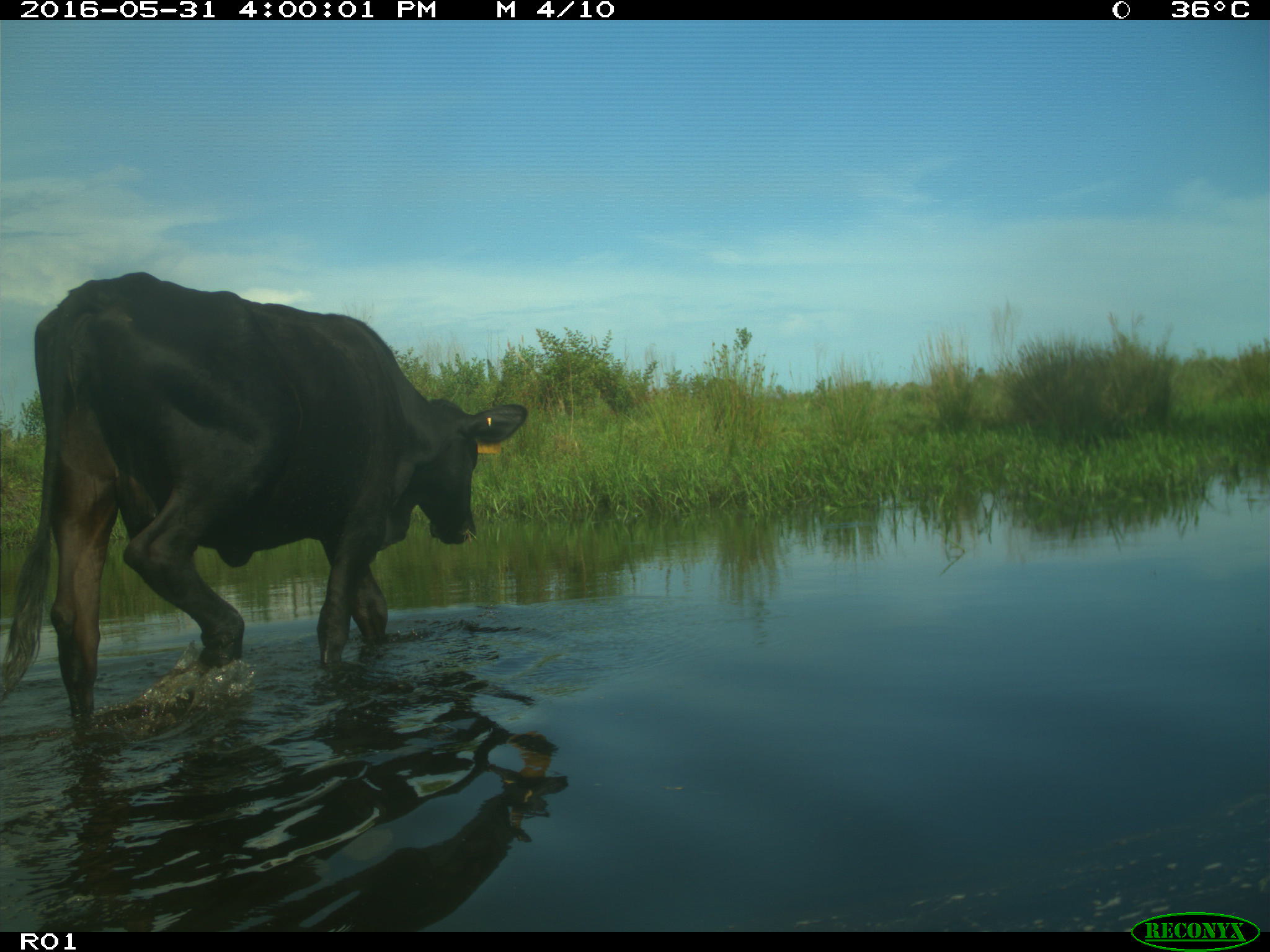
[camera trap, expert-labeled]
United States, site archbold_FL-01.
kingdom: Animalia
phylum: Chordata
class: Mammalia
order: Artiodactyla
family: Bovidae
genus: Bos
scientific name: Bos taurus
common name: domestic cow